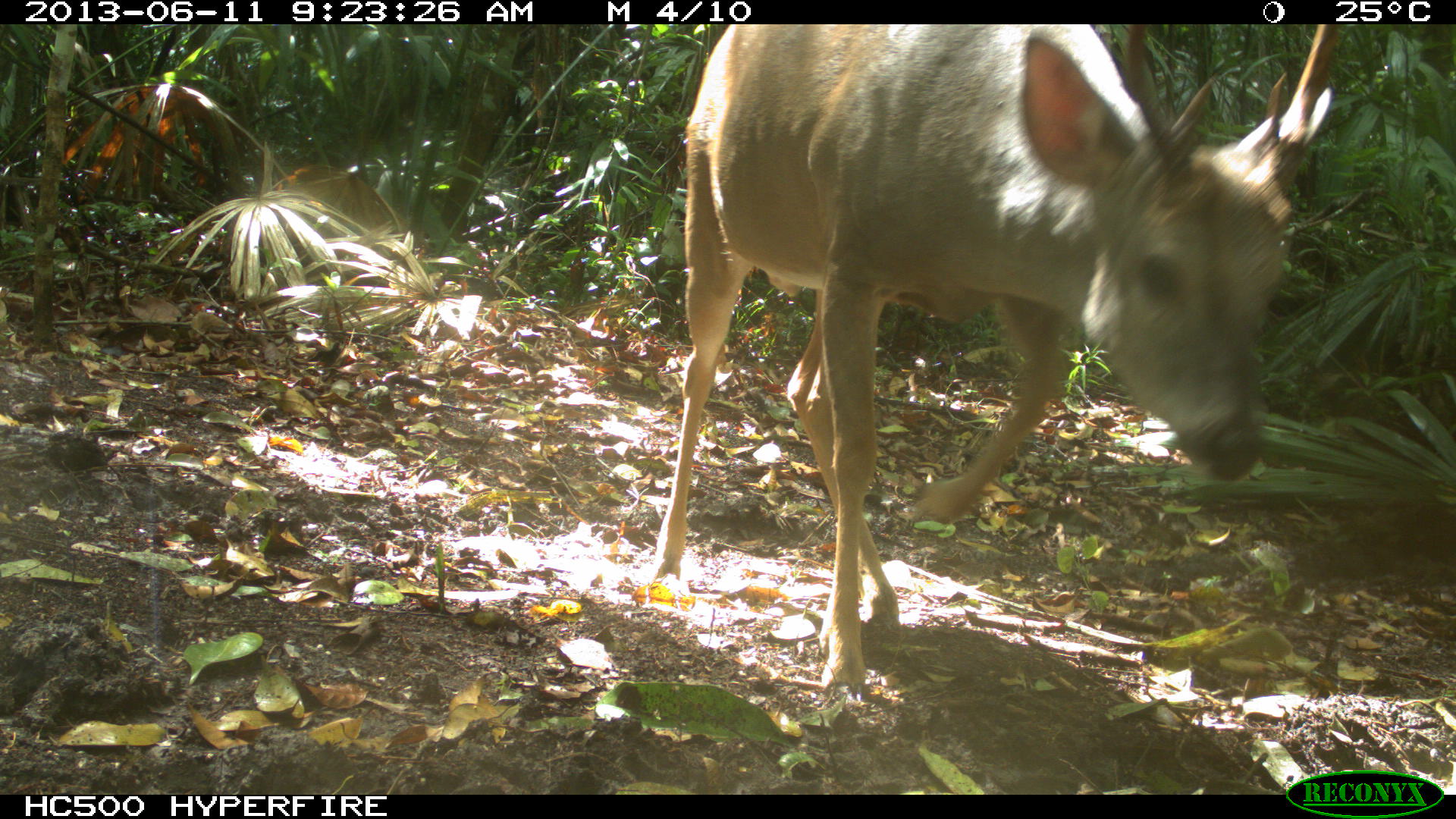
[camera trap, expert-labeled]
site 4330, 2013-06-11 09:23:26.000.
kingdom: Animalia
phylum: Chordata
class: Mammalia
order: Artiodactyla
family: Cervidae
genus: Odocoileus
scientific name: Odocoileus virginianus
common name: white-tailed deer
Odocoileus virginianus (white-tailed deer), count 1, sex male.